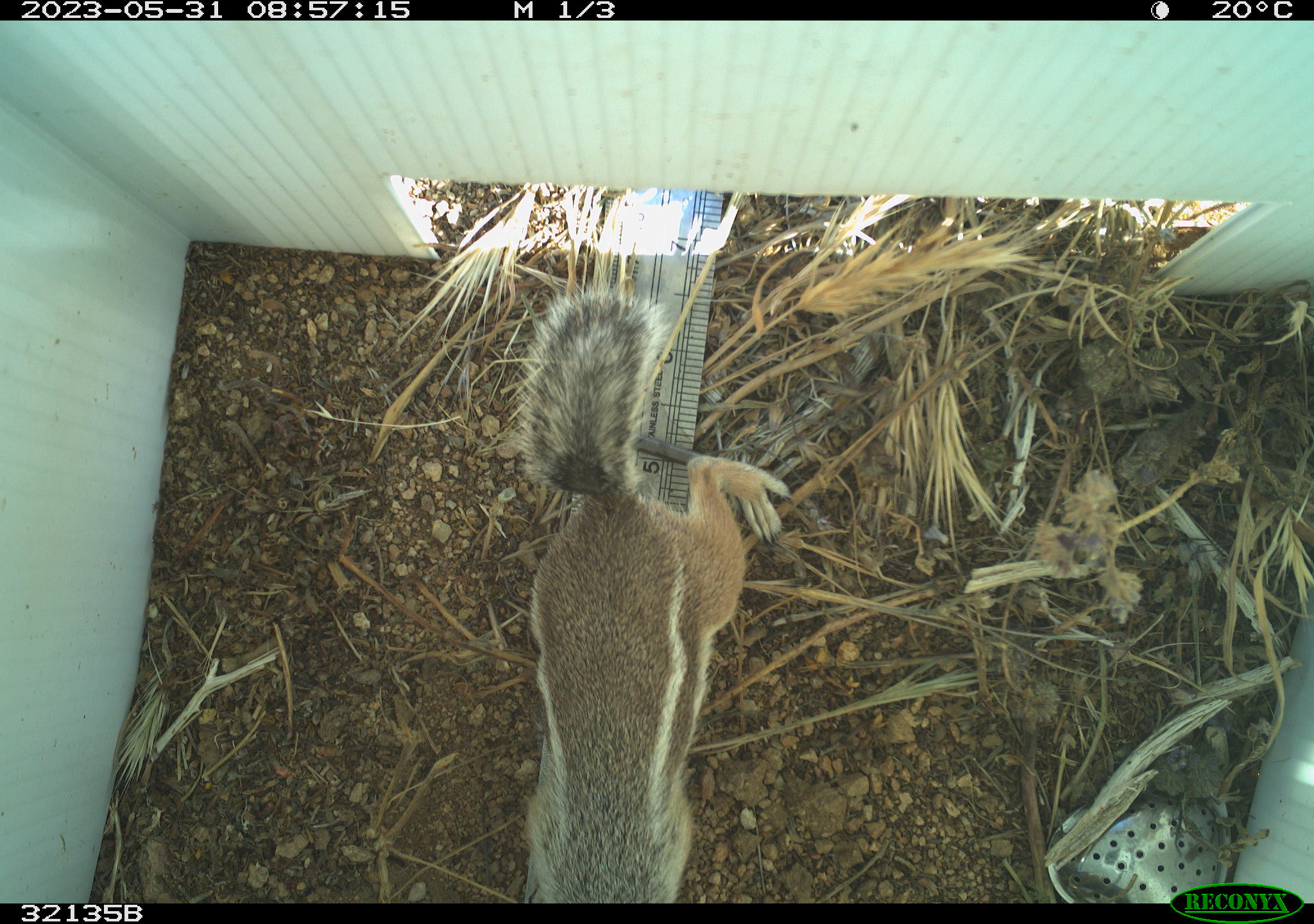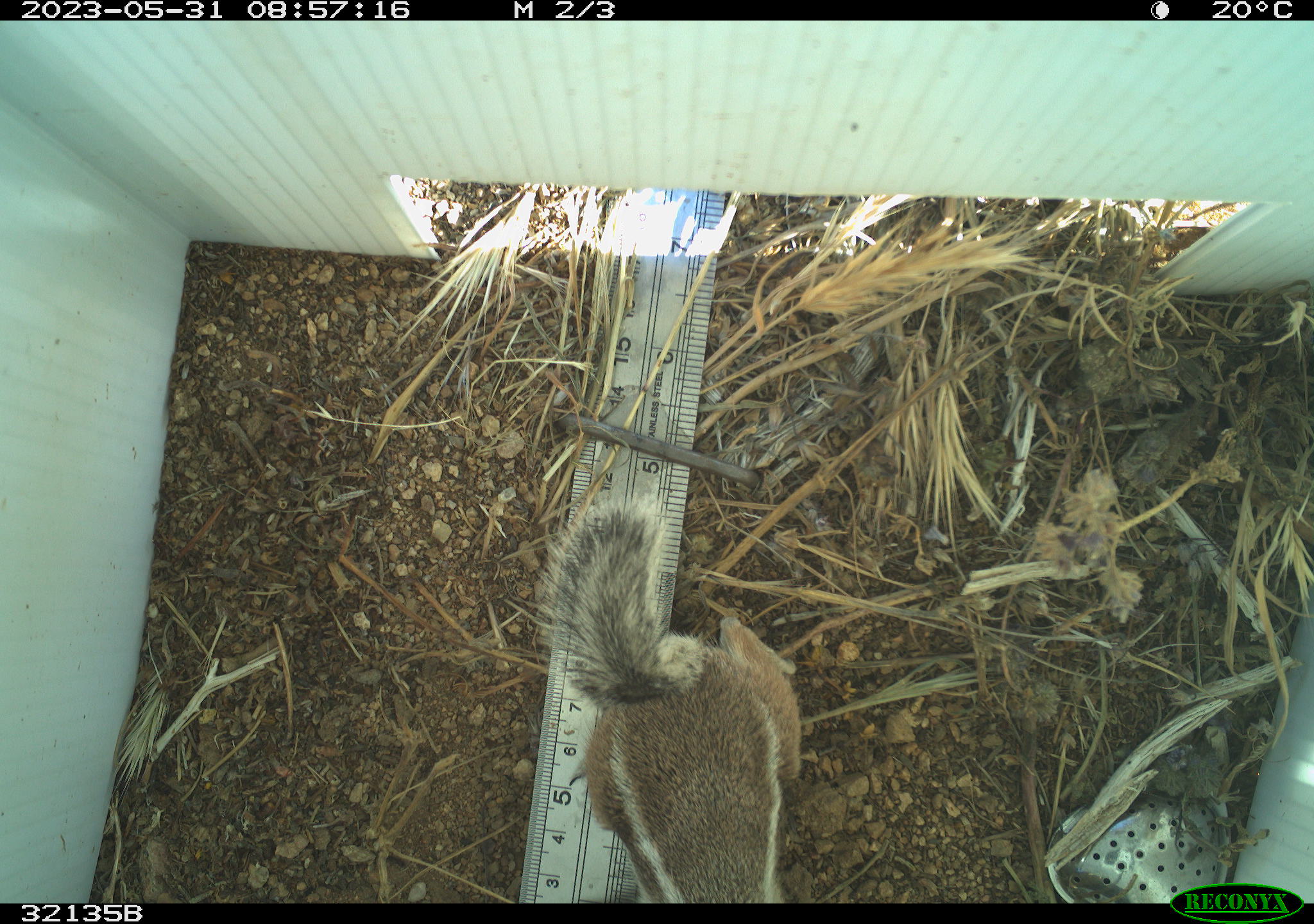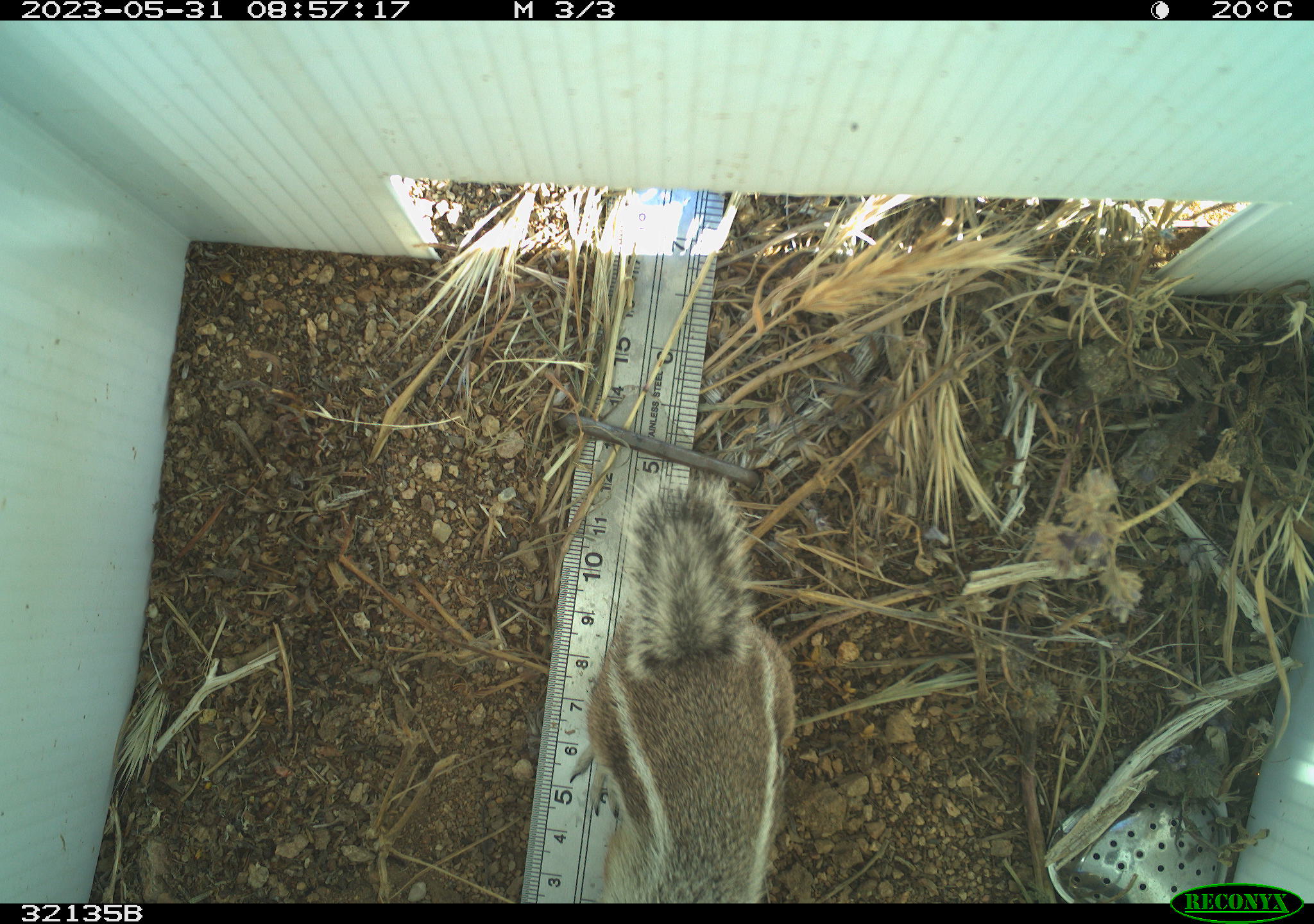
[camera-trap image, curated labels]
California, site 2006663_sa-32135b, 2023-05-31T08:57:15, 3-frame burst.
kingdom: Animalia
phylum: Chordata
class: Mammalia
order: Rodentia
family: Sciuridae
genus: Ammospermophilus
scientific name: Ammospermophilus leucurus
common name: white-tailed antelope squirrel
White-tailed antelope squirrel (Ammospermophilus leucurus).